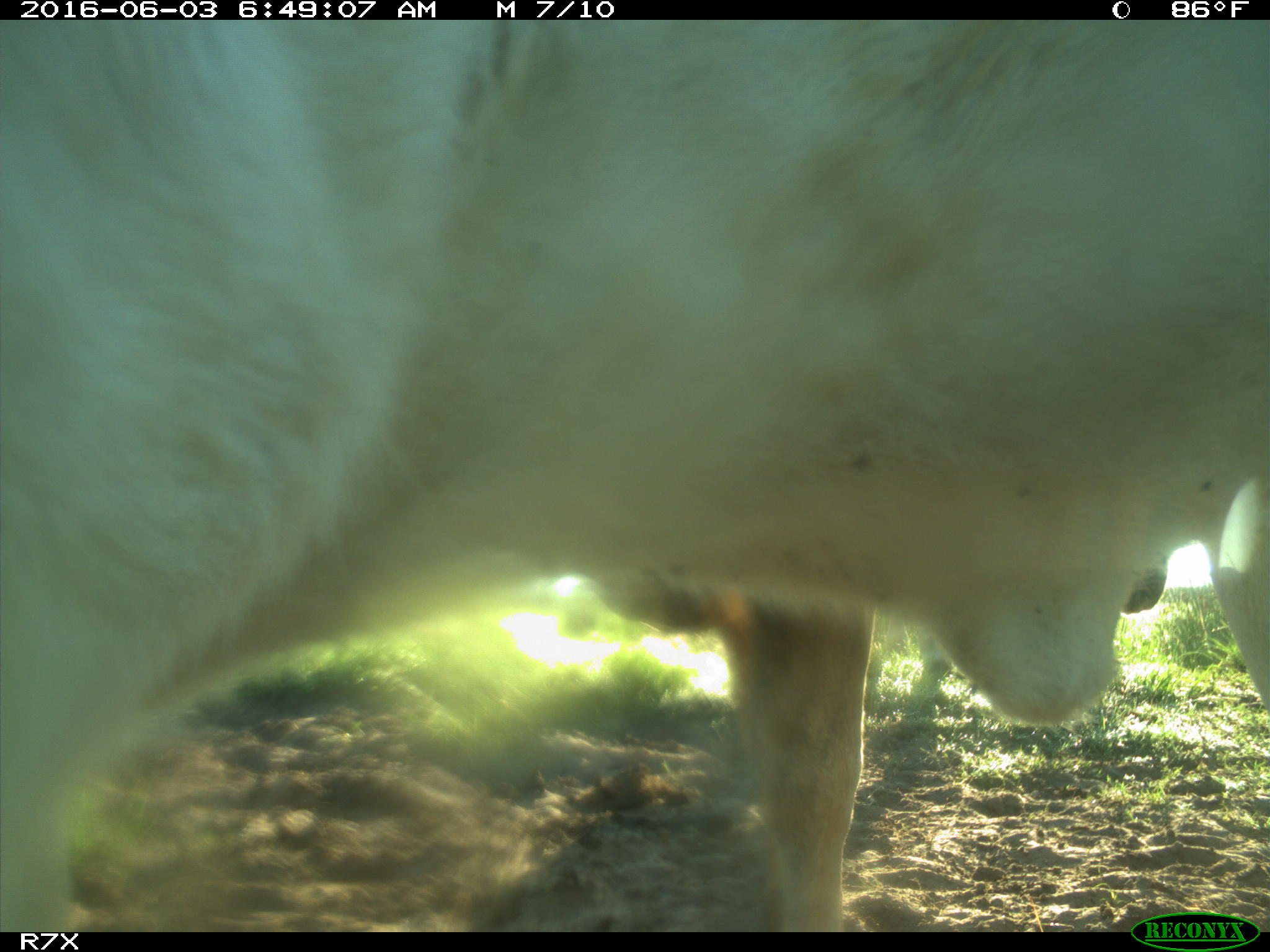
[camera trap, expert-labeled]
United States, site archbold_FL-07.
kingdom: Animalia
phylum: Chordata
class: Mammalia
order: Artiodactyla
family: Bovidae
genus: Bos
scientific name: Bos taurus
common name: domestic cow